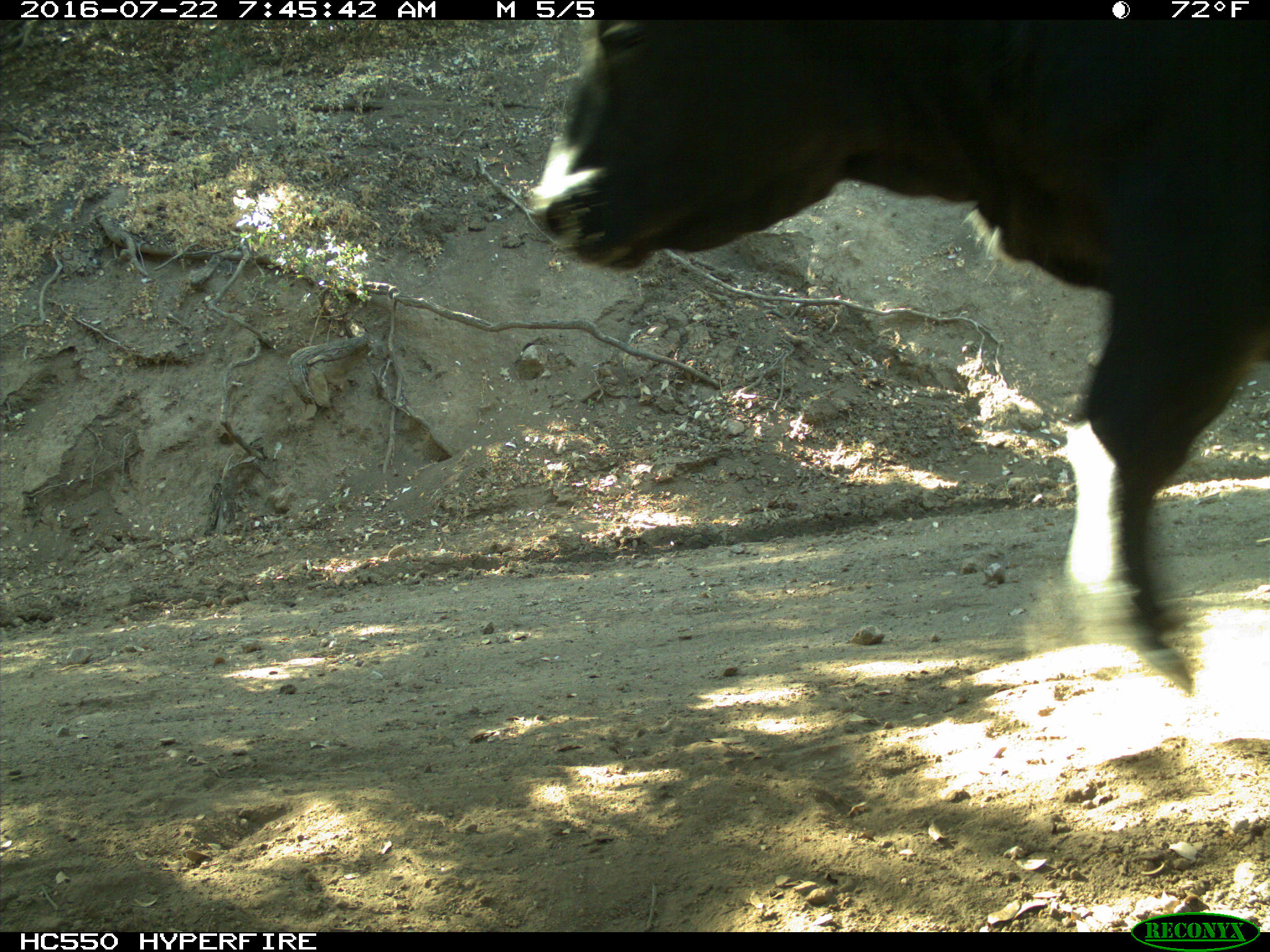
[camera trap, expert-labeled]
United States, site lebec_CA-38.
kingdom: Animalia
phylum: Chordata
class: Mammalia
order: Artiodactyla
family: Bovidae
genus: Bos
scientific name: Bos taurus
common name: domestic cow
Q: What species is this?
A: Bos taurus (domestic cow).